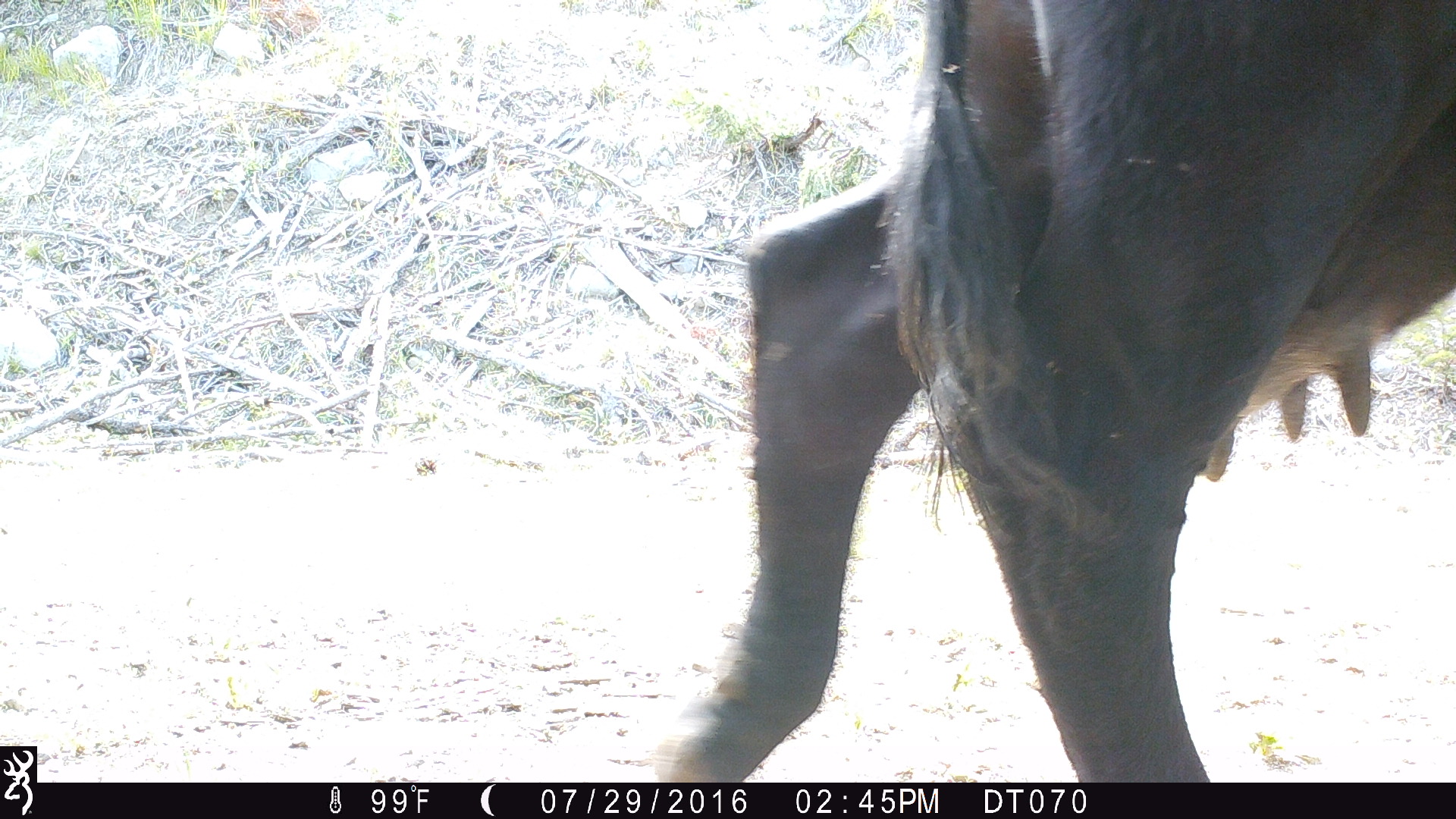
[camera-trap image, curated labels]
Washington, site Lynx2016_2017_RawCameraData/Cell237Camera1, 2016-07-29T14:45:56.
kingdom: Animalia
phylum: Chordata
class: Mammalia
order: Artiodactyla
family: Bovidae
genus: Bos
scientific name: Bos taurus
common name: domestic cattle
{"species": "domestic cattle (Bos taurus)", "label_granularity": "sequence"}